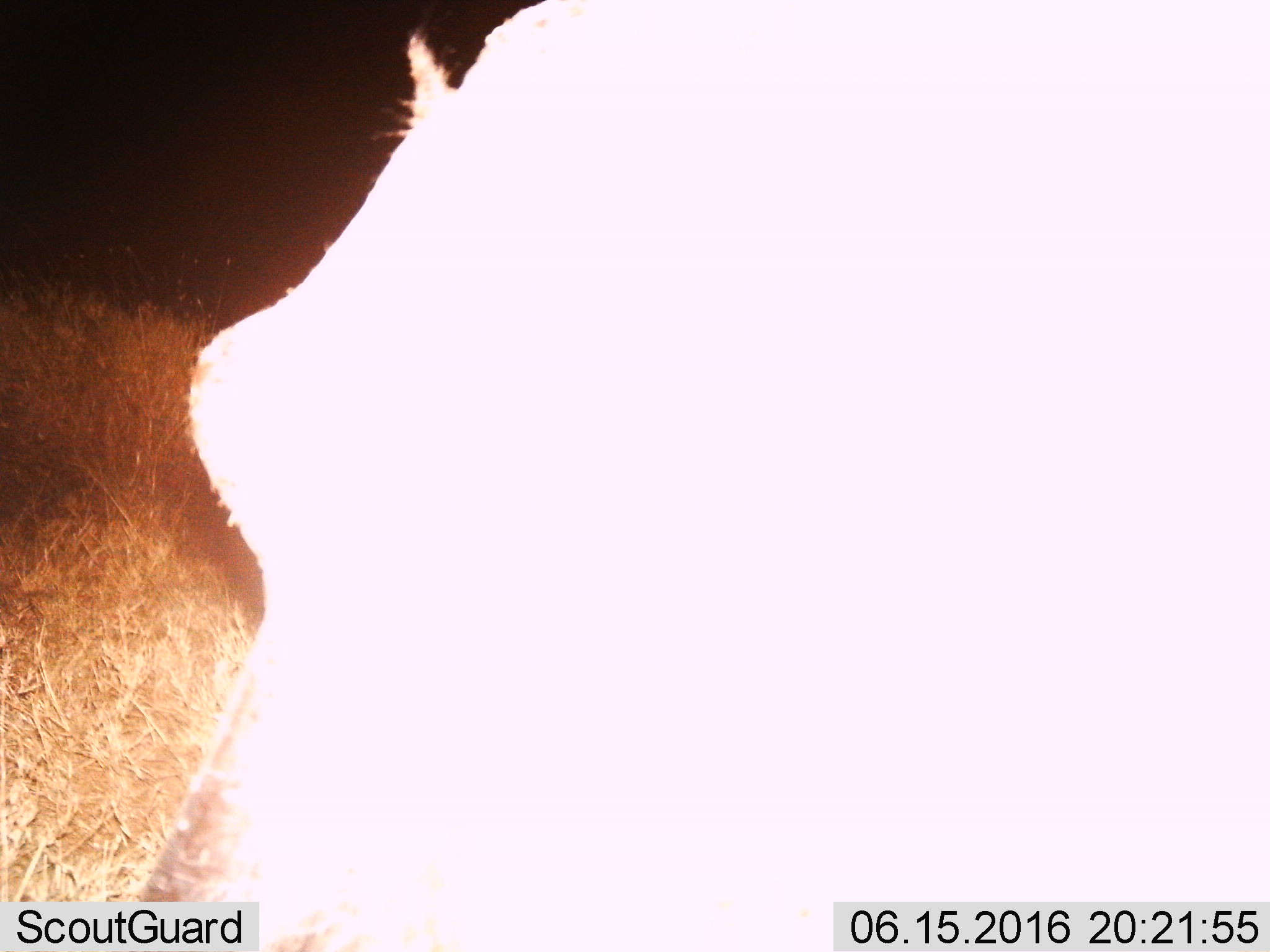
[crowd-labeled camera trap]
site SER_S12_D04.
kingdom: Animalia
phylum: Chordata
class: Mammalia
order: Artiodactyla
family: Hippopotamidae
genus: Hippopotamus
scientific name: Hippopotamus amphibius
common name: hippopotamus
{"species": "hippopotamus (Hippopotamus amphibius)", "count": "1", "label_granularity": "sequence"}